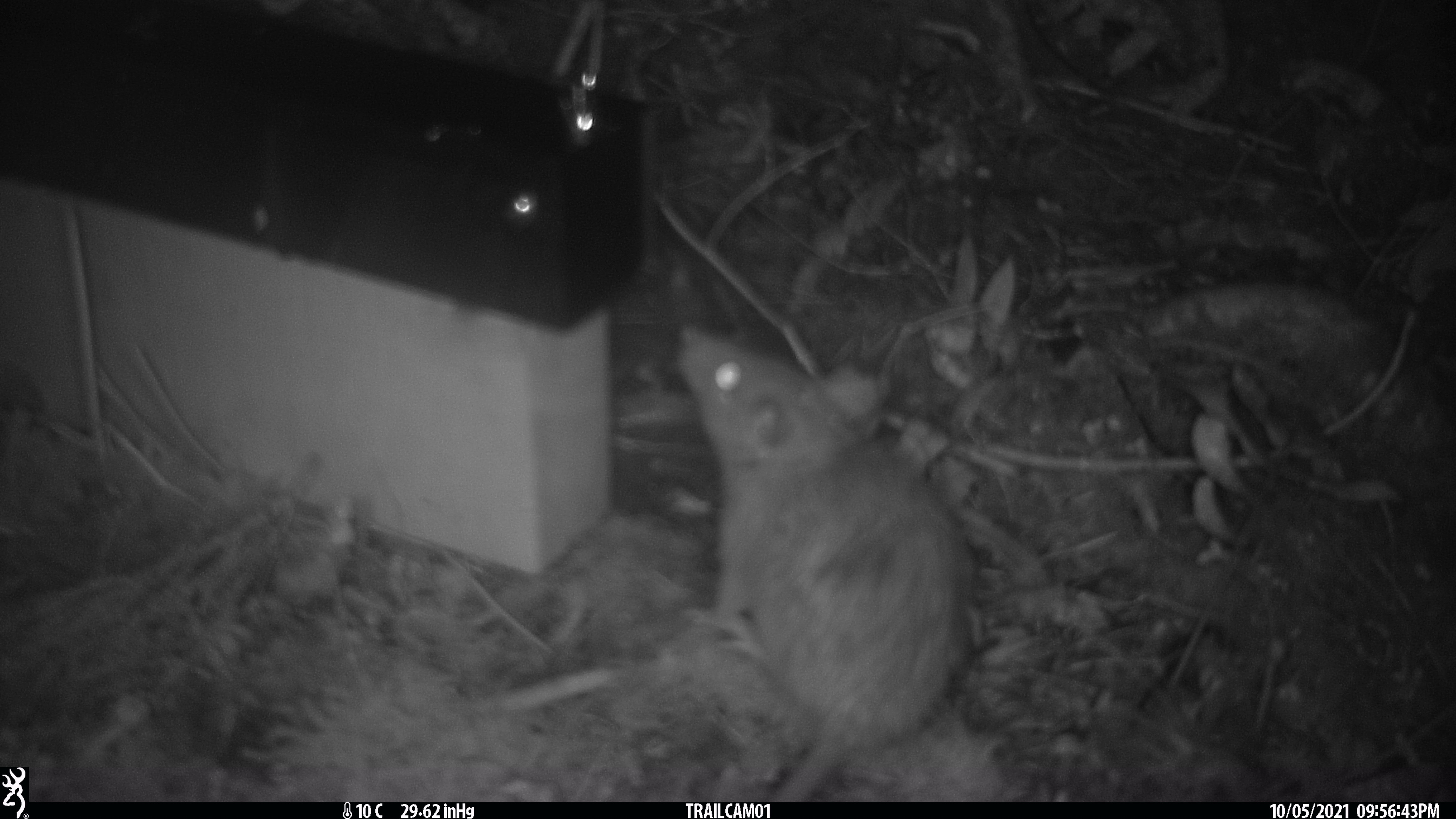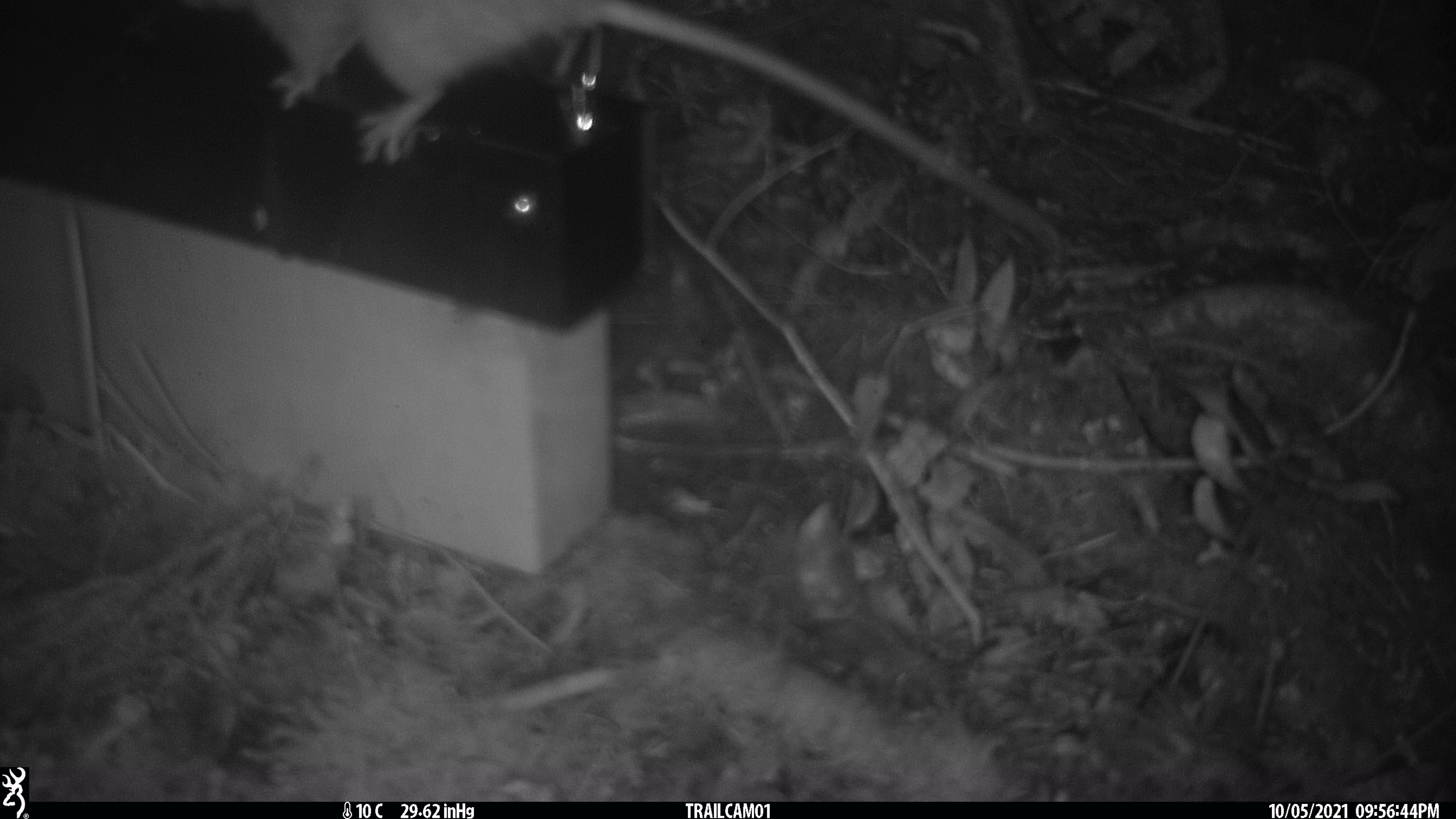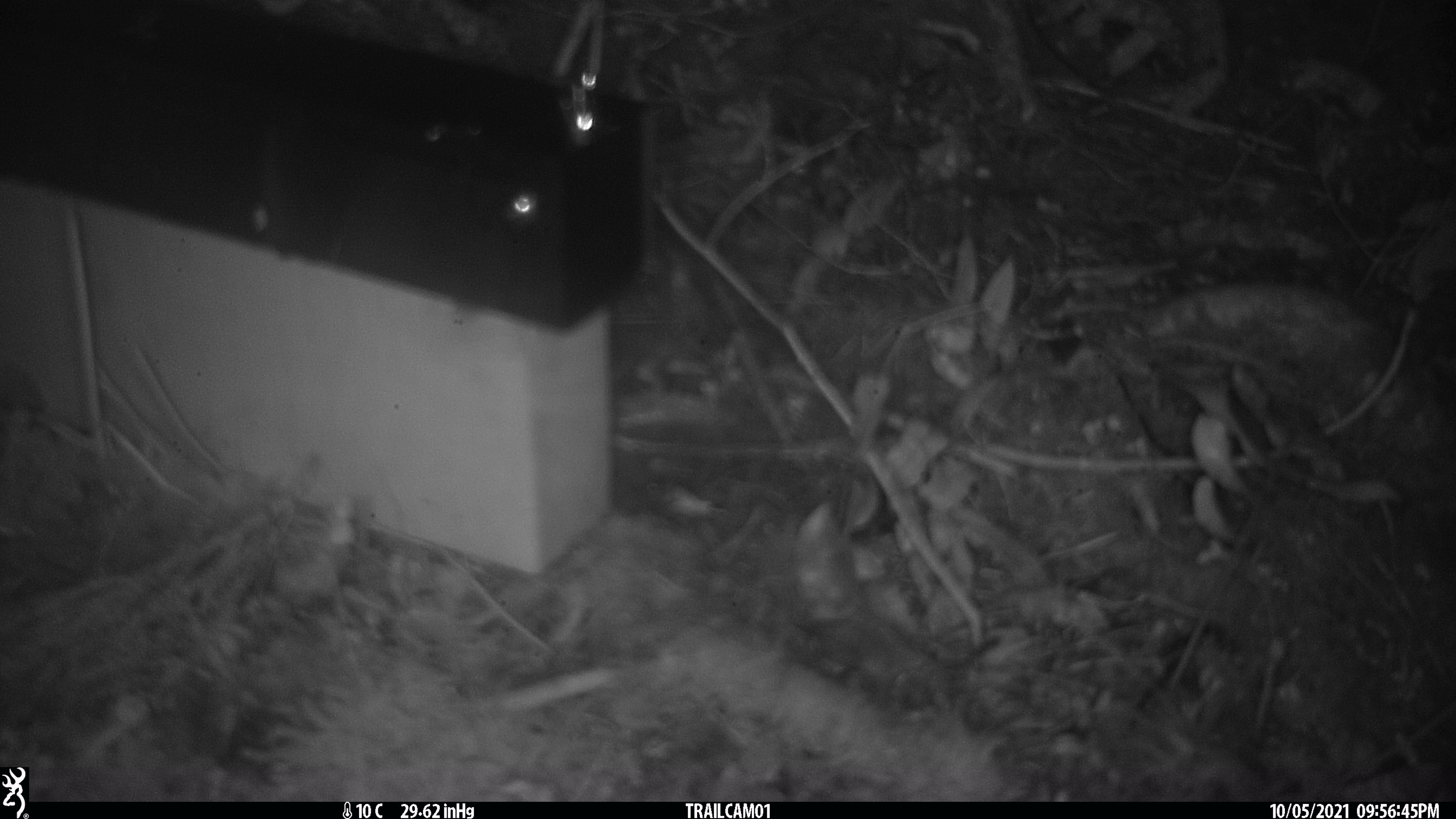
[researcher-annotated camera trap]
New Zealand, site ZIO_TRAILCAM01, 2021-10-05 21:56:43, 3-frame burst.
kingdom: Animalia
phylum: Chordata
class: Mammalia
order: Rodentia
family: Muridae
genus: Rattus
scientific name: Rattus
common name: rat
Rat (Rattus).